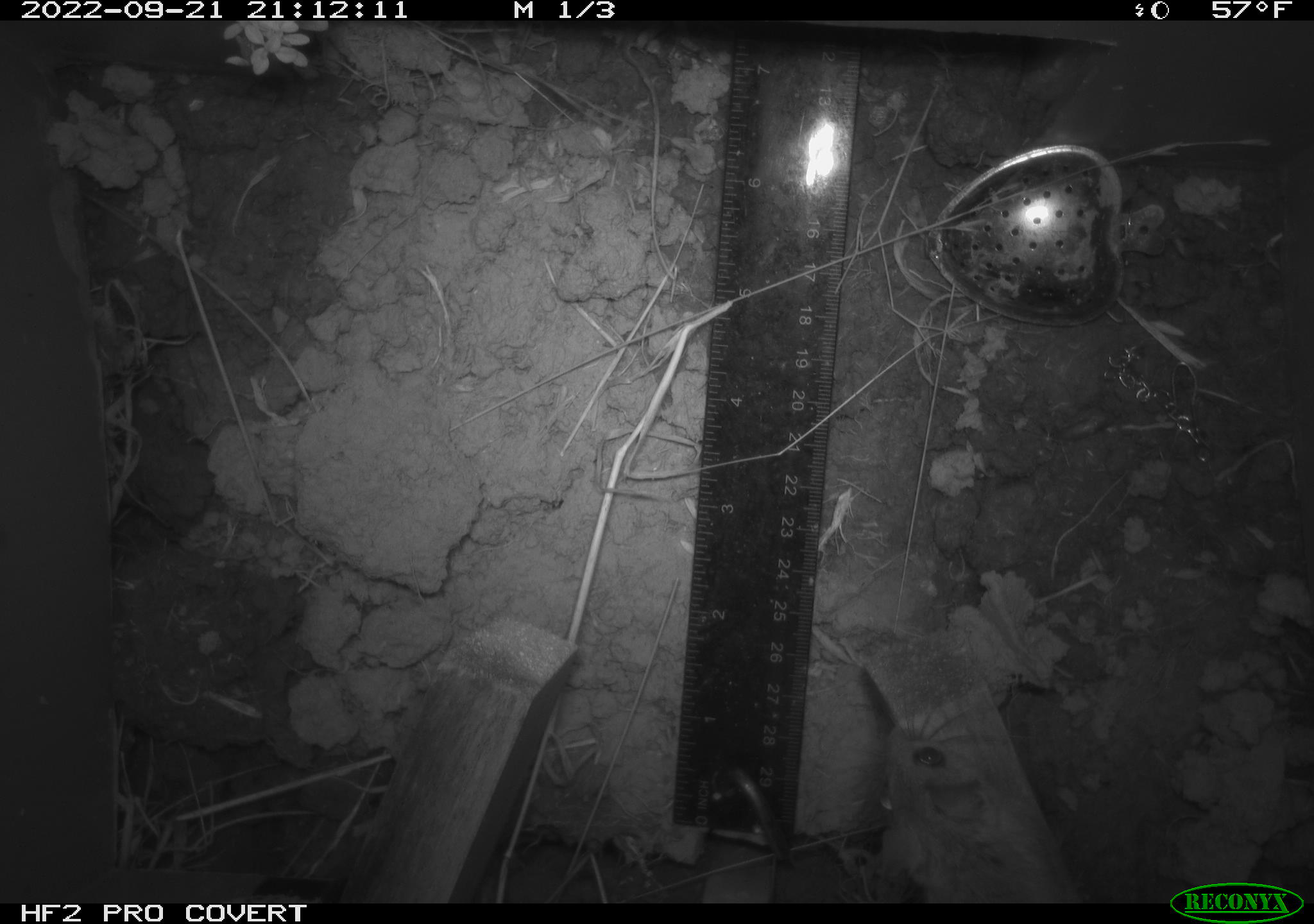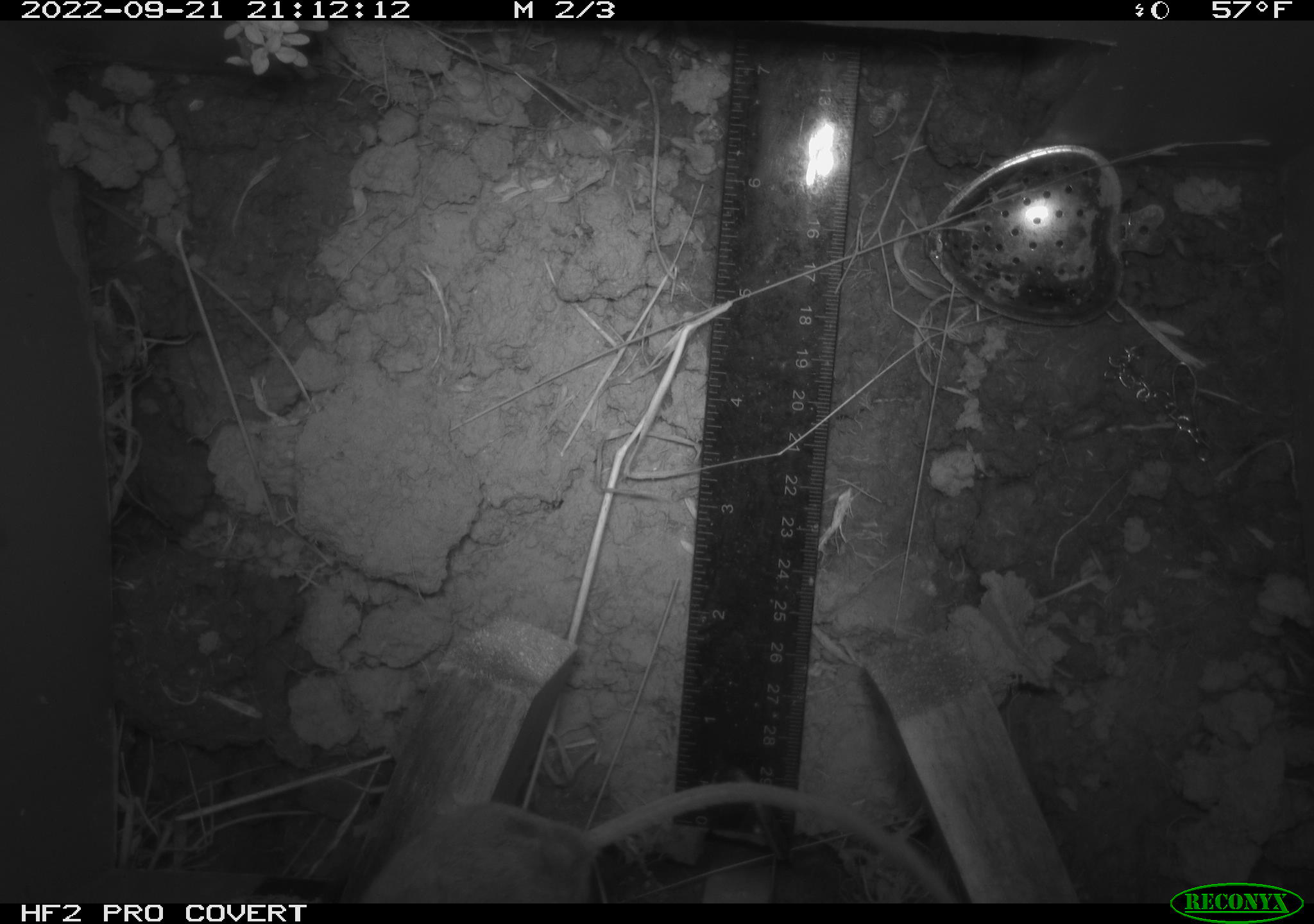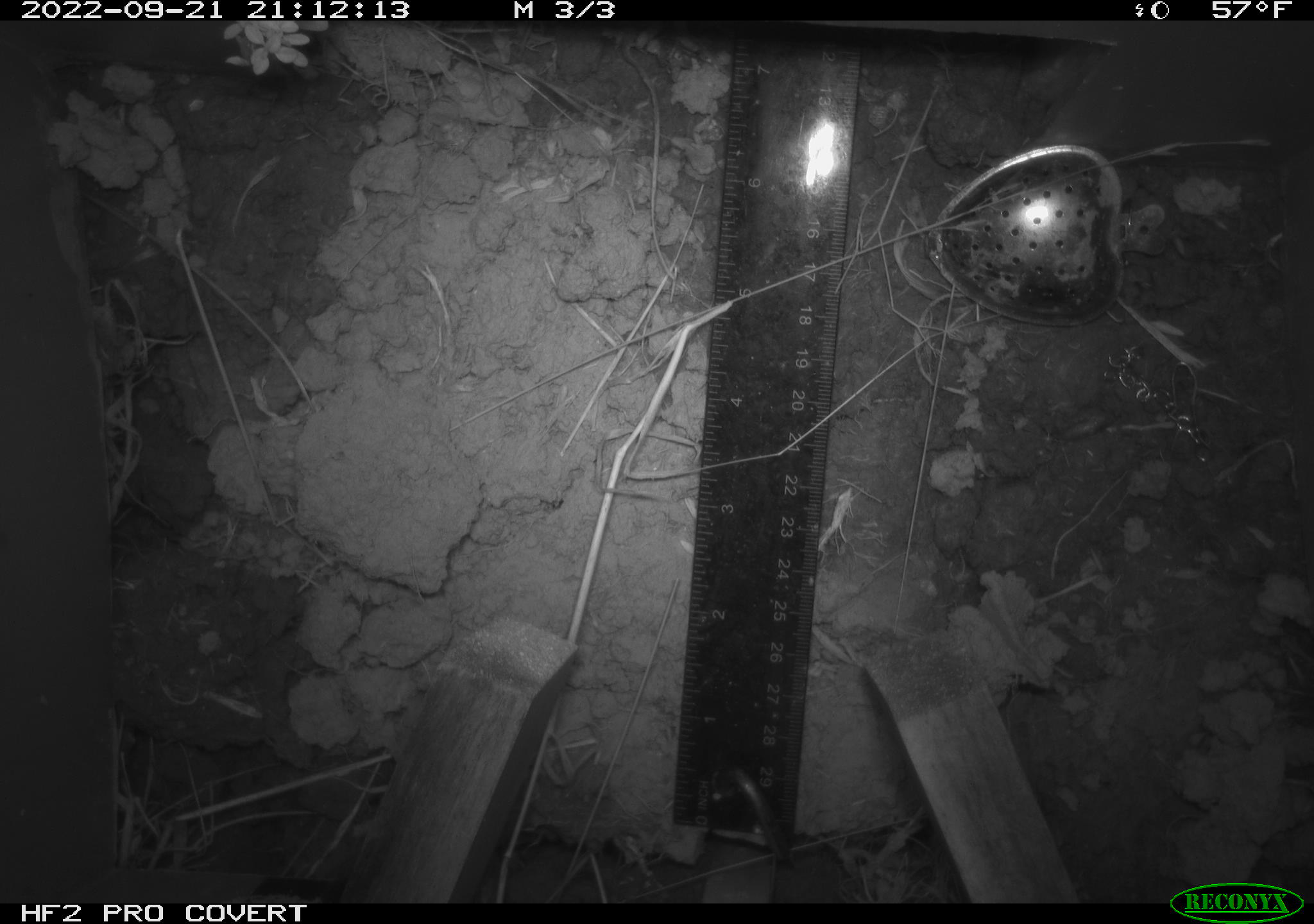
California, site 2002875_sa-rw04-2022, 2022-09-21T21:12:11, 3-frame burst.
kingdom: Animalia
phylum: Chordata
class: Mammalia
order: Rodentia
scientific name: Rodentia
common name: mouse species